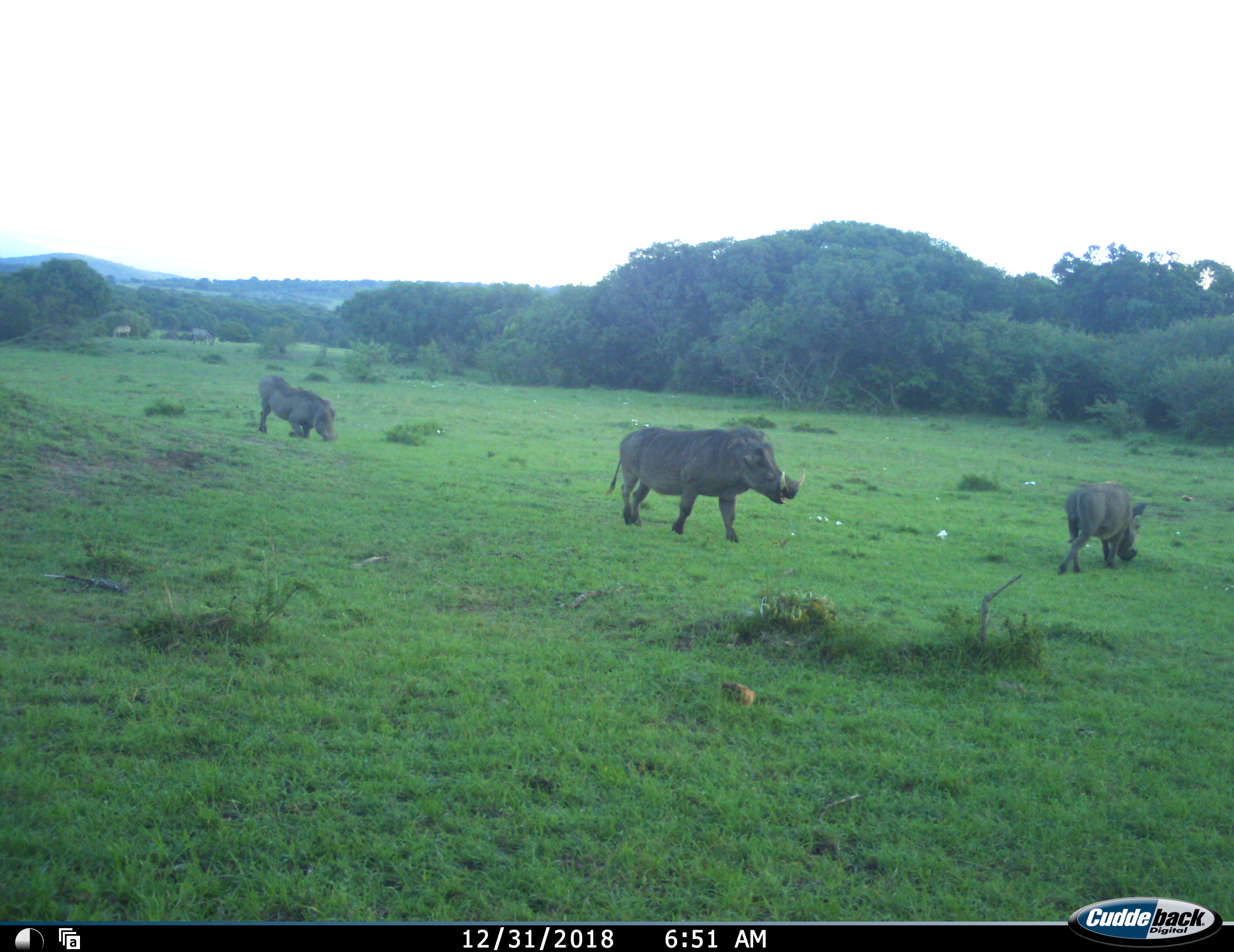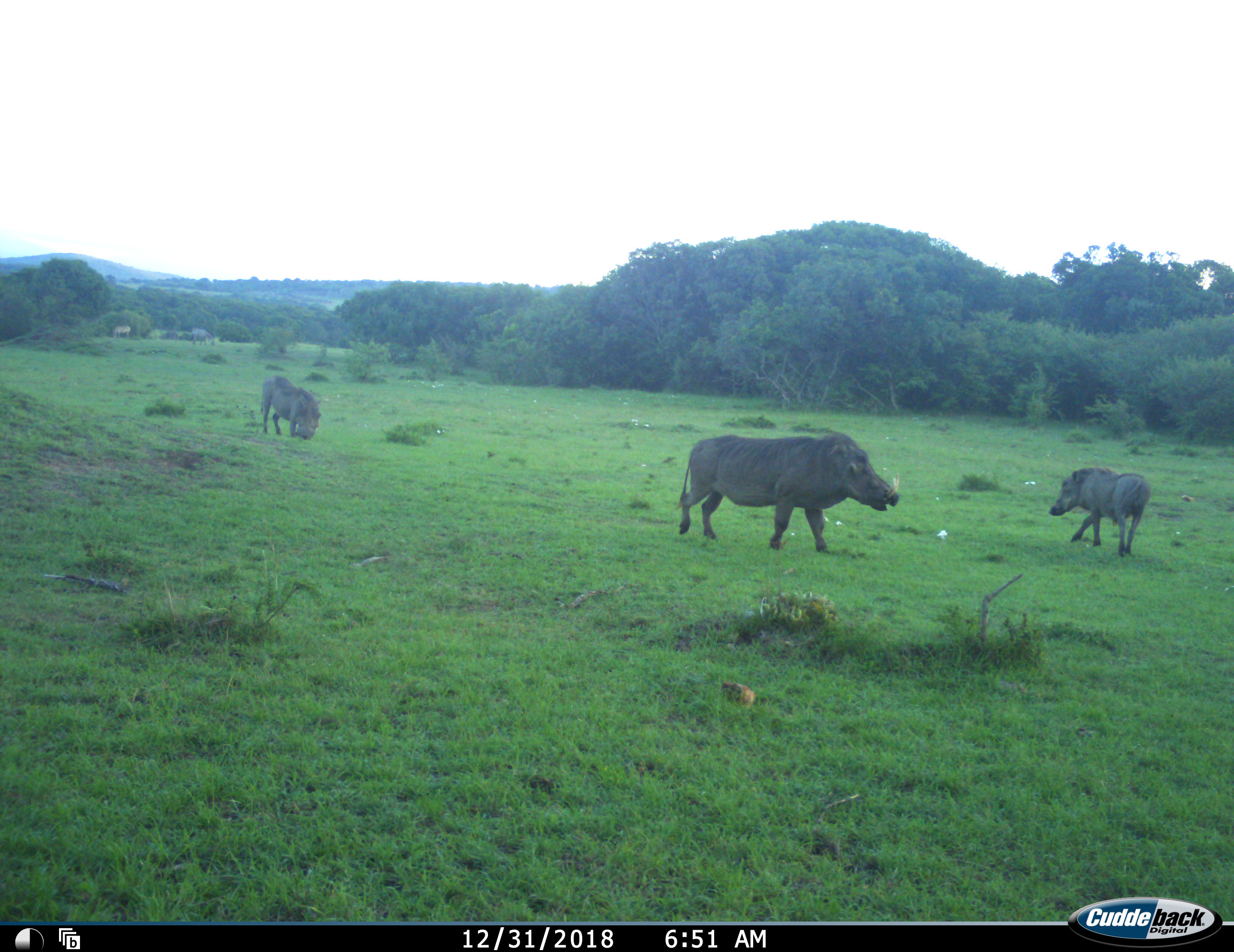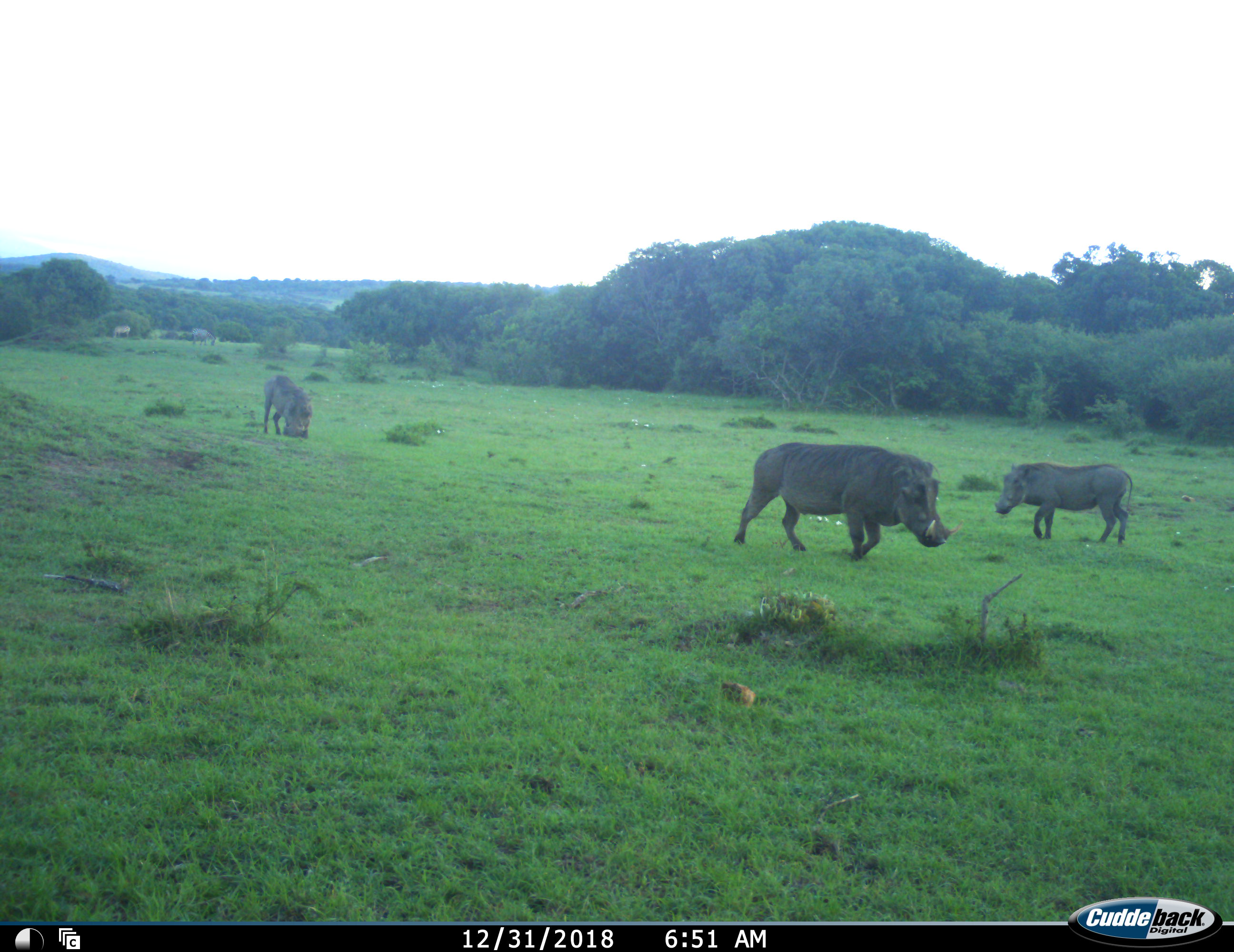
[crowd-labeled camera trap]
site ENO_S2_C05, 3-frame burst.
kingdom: Animalia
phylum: Chordata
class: Mammalia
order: Artiodactyla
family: Suidae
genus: Phacochoerus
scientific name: Phacochoerus africanus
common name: warthog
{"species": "warthog (Phacochoerus africanus)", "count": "3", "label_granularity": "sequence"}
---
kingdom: Animalia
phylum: Chordata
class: Mammalia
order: Perissodactyla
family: Equidae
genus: Equus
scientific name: Equus quagga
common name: plains zebra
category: zebraplains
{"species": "zebraplains (plains zebra) (Equus quagga)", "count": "2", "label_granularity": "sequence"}